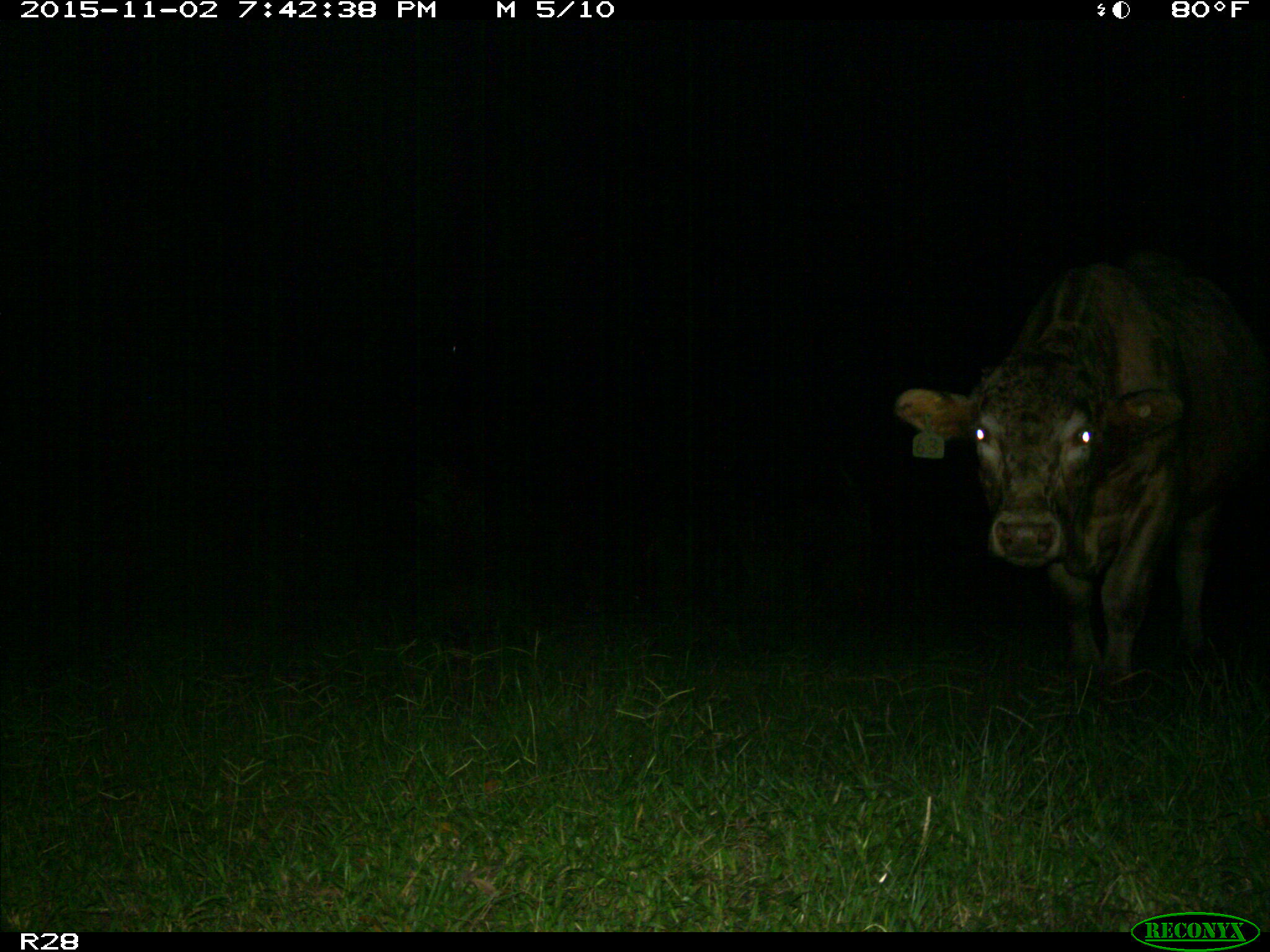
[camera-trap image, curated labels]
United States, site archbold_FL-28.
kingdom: Animalia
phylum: Chordata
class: Mammalia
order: Artiodactyla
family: Bovidae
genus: Bos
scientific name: Bos taurus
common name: domestic cow